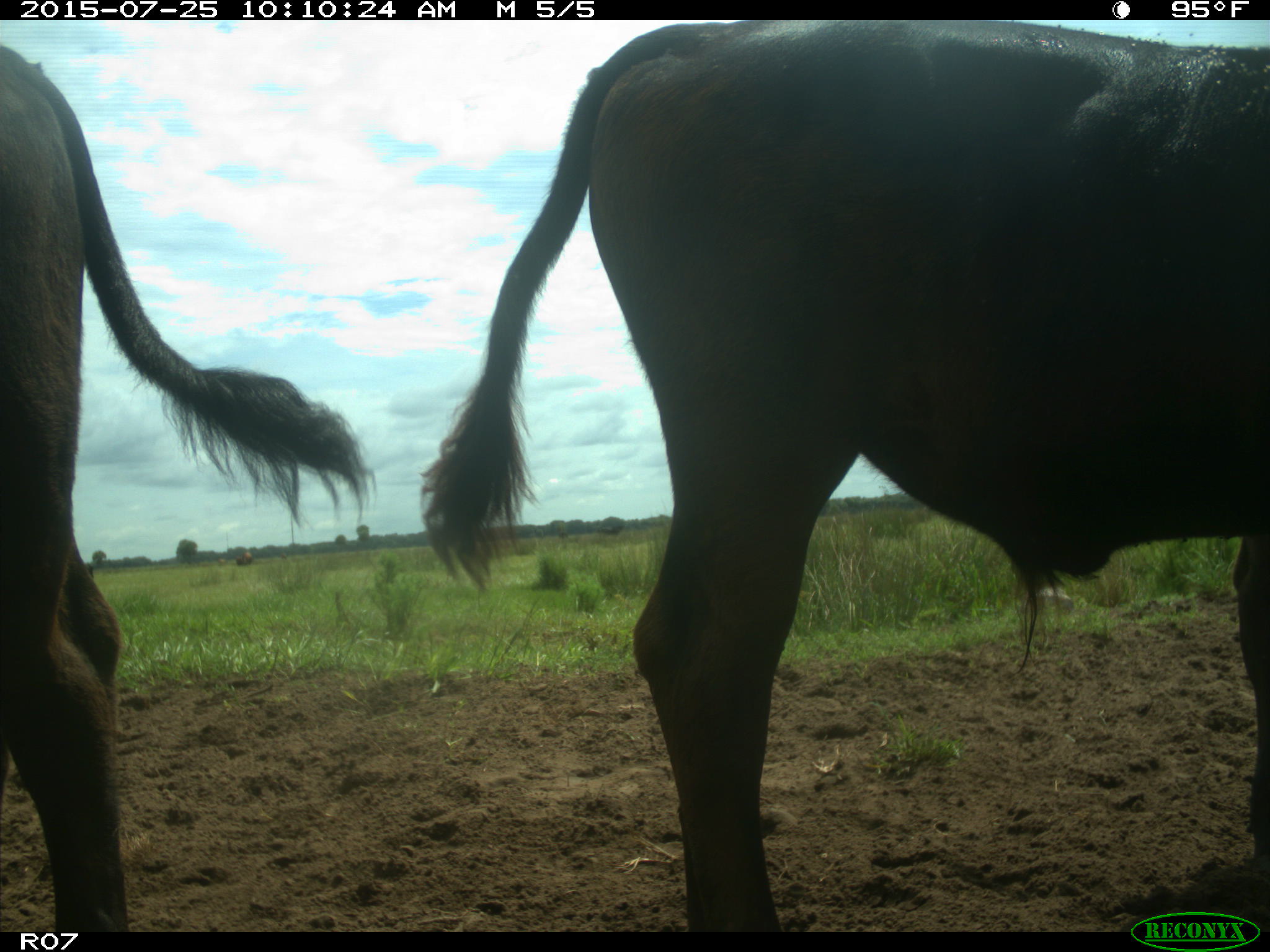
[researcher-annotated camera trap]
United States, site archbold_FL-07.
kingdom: Animalia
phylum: Chordata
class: Mammalia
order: Artiodactyla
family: Bovidae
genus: Bos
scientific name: Bos taurus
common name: domestic cow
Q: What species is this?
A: Bos taurus (domestic cow).